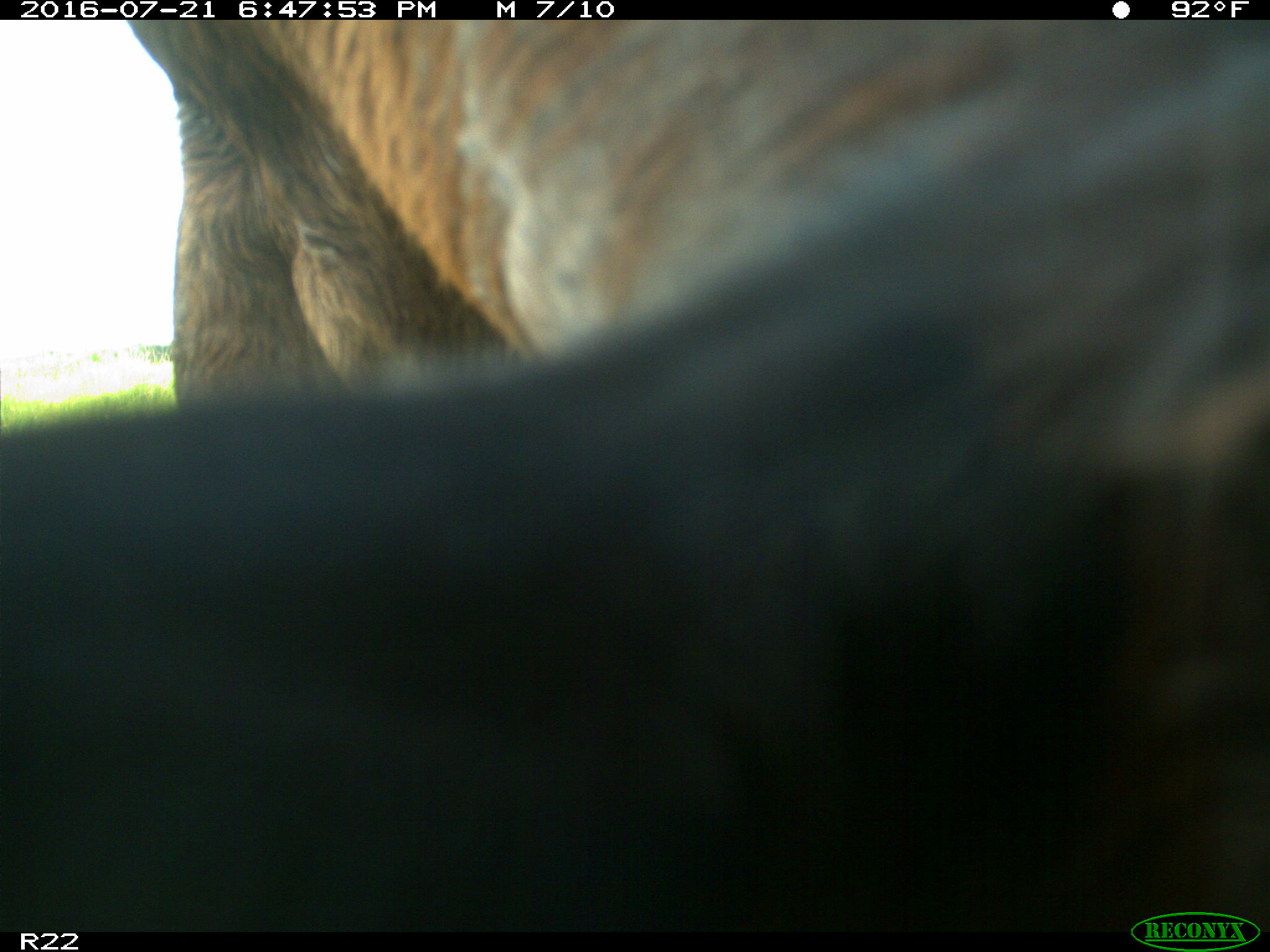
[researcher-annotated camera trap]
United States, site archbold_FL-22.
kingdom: Animalia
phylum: Chordata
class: Mammalia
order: Artiodactyla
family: Bovidae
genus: Bos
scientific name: Bos taurus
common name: domestic cow